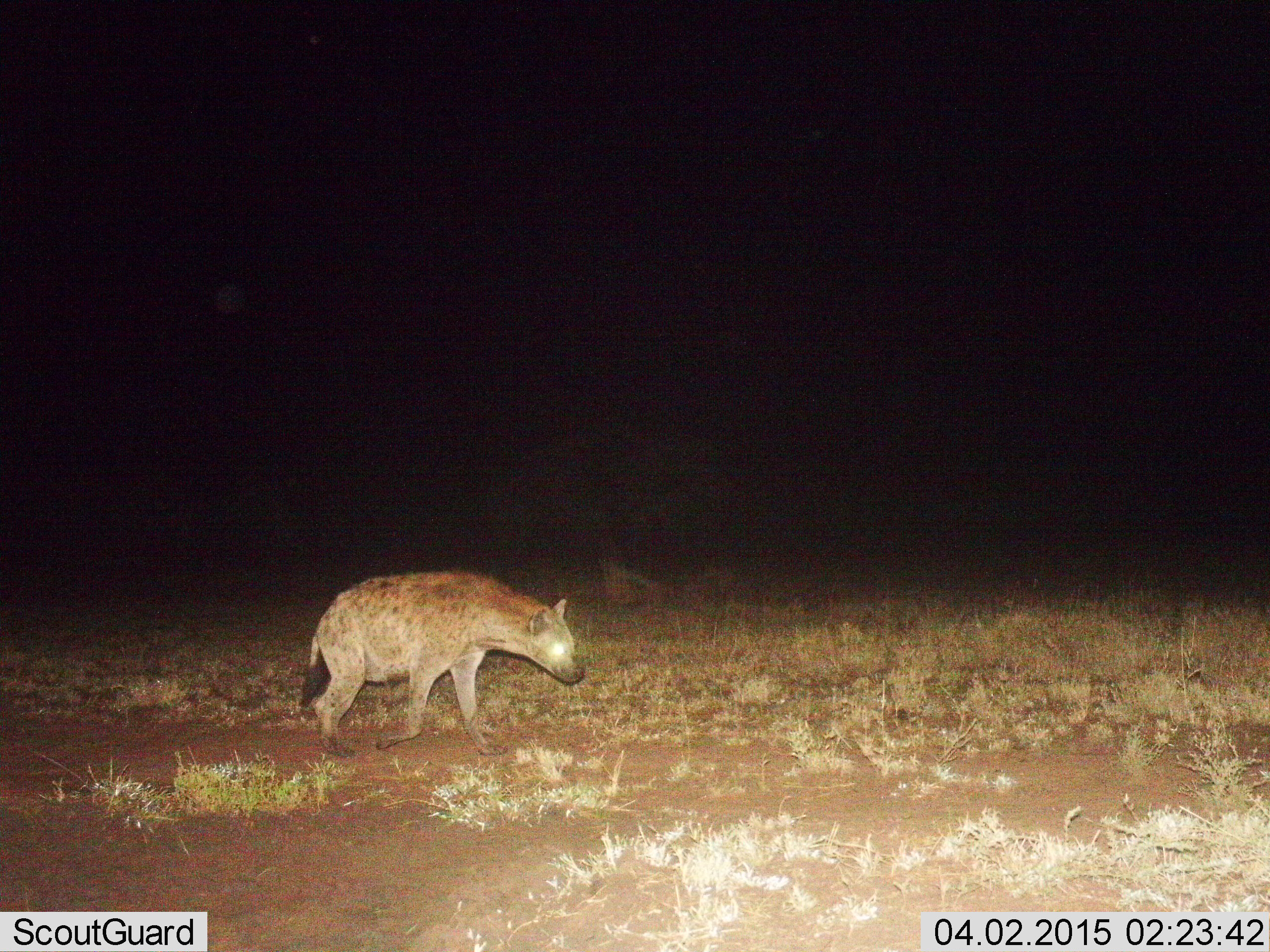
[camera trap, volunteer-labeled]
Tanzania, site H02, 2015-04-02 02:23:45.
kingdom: Animalia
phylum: Chordata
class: Mammalia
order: Carnivora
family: Hyaenidae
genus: Crocuta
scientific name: Crocuta crocuta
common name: spotted hyena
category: hyenaspotted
Hyenaspotted (spotted hyena) (Crocuta crocuta), count 1. Behavior (volunteer vote fractions): standing 20%, resting 0%, moving 80%, interacting 0%. Young present (vote fraction): 0%. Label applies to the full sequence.